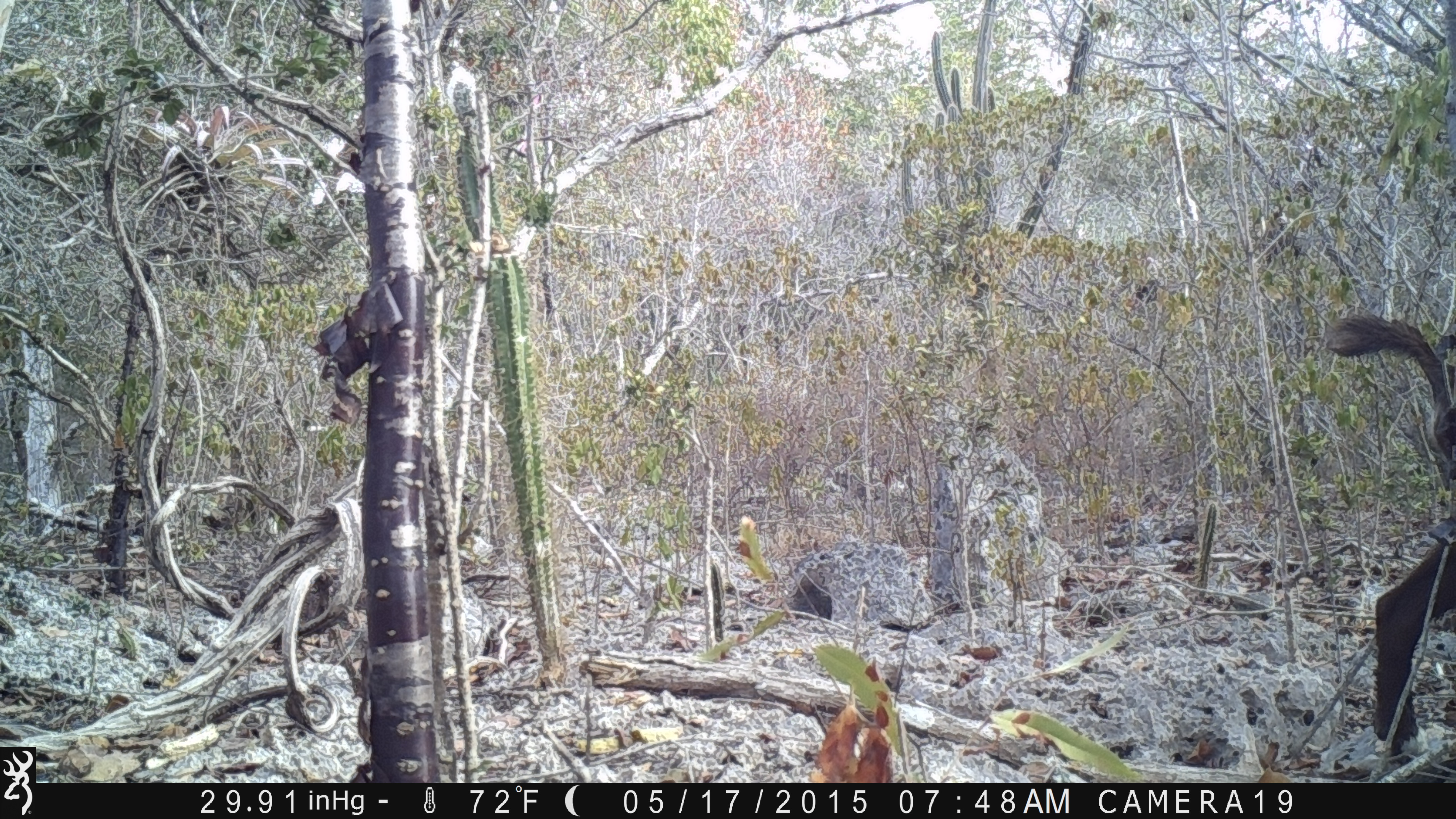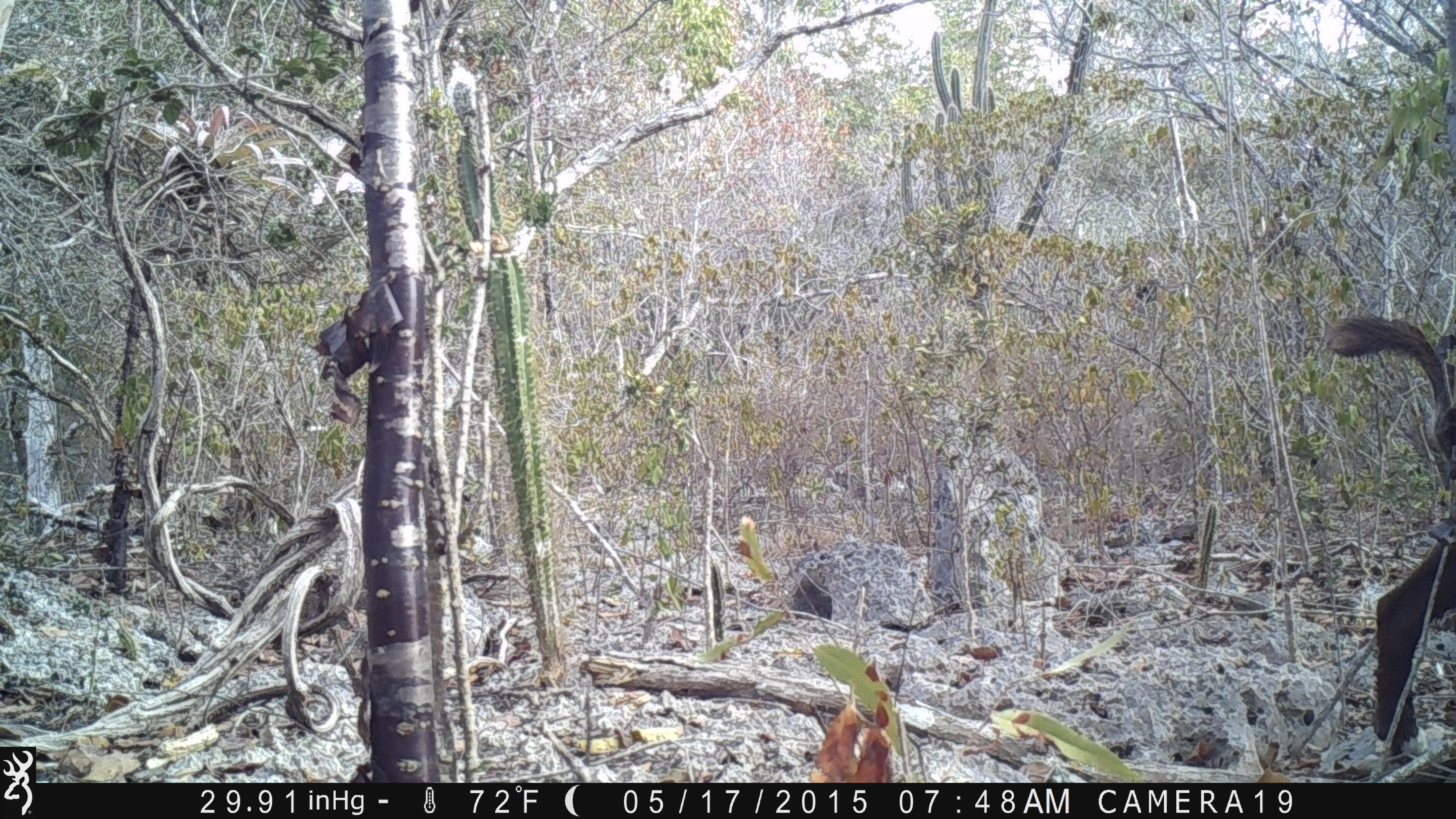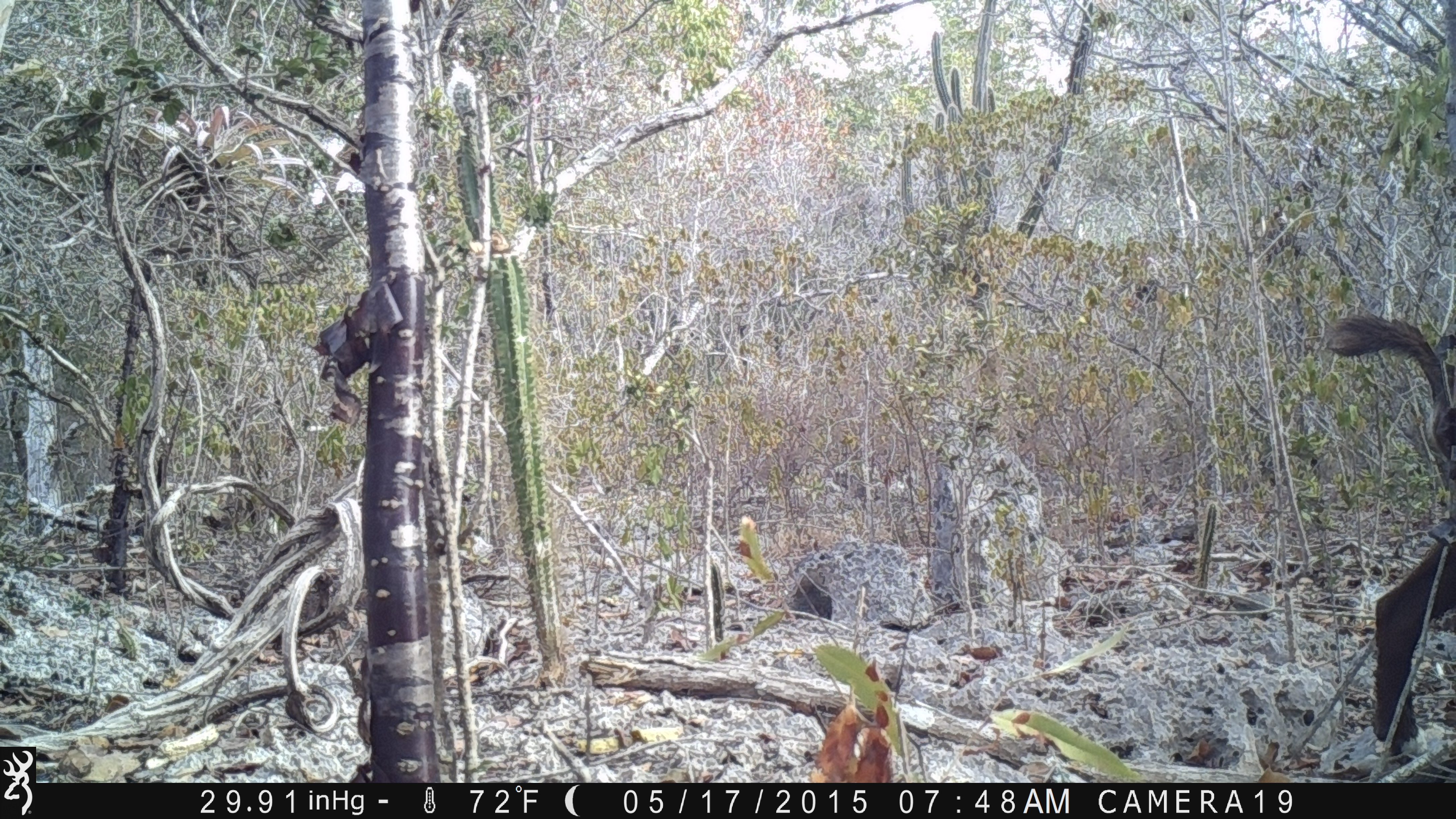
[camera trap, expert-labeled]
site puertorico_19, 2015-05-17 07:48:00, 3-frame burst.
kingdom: Animalia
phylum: Chordata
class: Mammalia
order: Artiodactyla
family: Bovidae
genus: Capra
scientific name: Capra hircus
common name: goat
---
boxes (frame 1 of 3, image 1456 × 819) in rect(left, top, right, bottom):
goat: rect(1322, 307, 1456, 762)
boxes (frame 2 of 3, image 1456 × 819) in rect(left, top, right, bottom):
goat: rect(1321, 308, 1456, 762)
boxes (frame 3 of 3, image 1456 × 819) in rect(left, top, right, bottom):
goat: rect(1320, 307, 1456, 762)